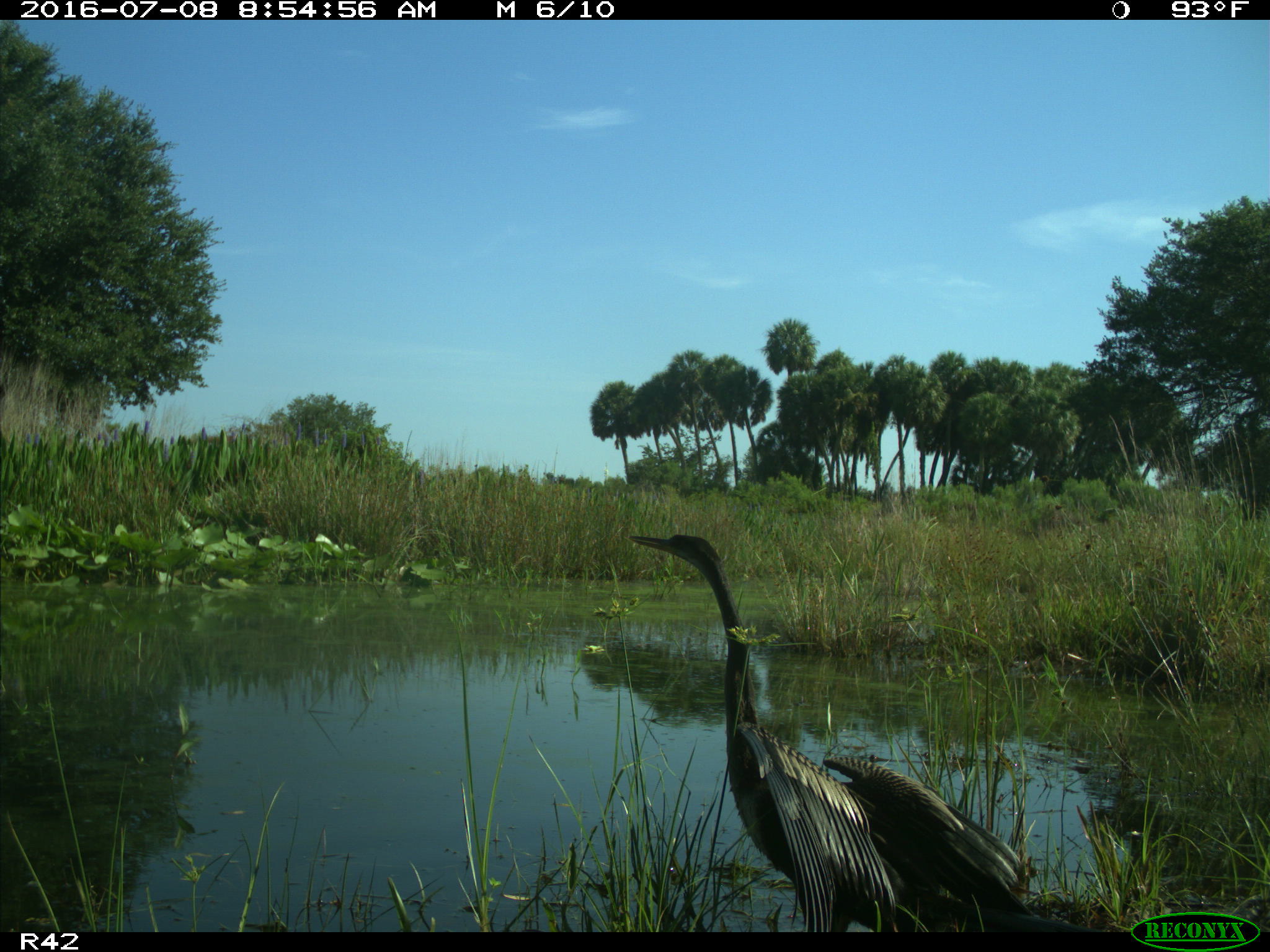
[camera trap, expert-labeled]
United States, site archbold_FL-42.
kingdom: Animalia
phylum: Chordata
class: Aves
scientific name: Aves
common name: birds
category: unidentified bird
Unidentified bird (birds) (Aves).